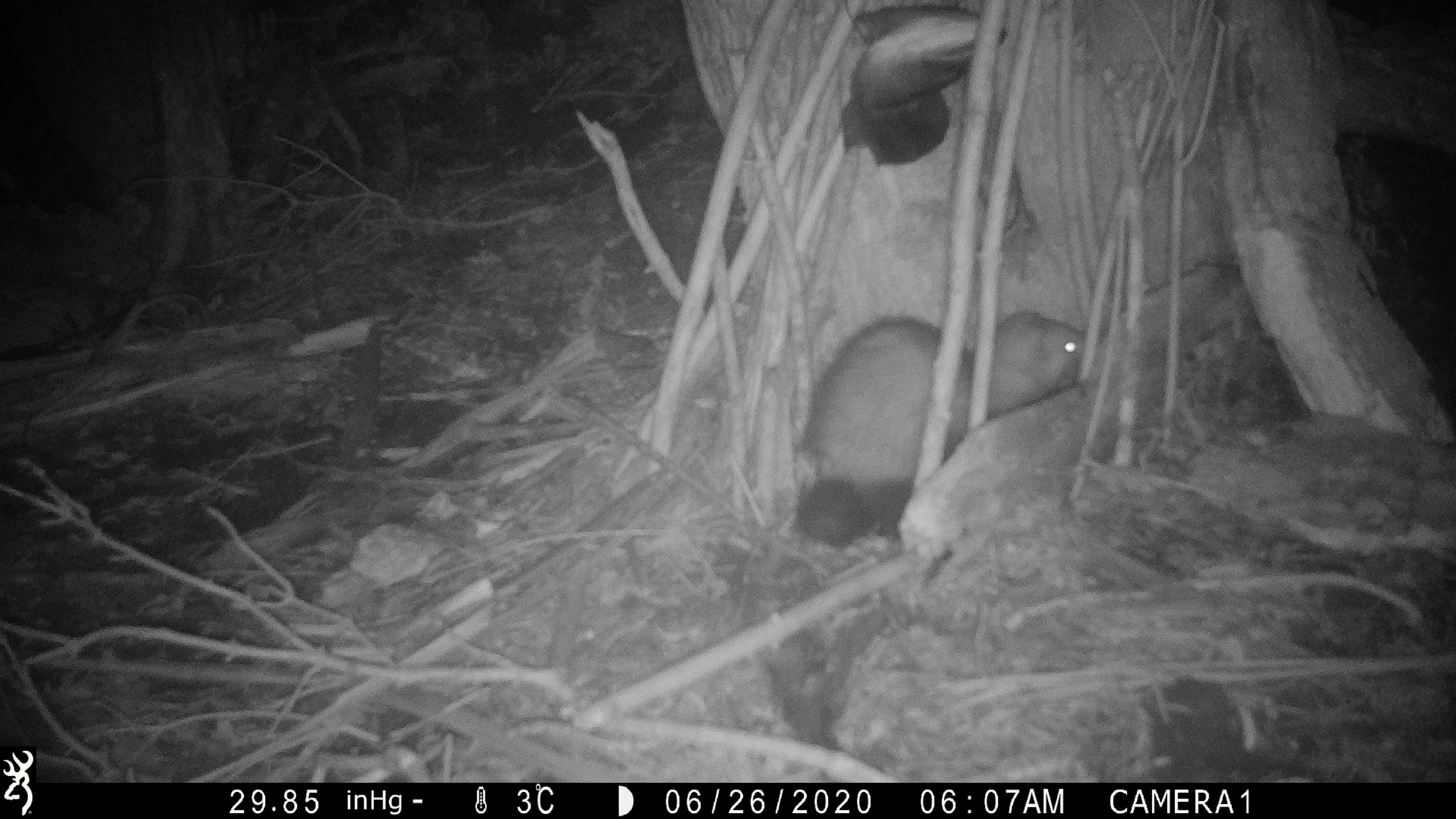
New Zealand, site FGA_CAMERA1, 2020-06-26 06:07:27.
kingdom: Animalia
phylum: Chordata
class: Mammalia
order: Carnivora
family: Mustelidae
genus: Mustela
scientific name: Mustela furo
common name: ferret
Ferret (Mustela furo).